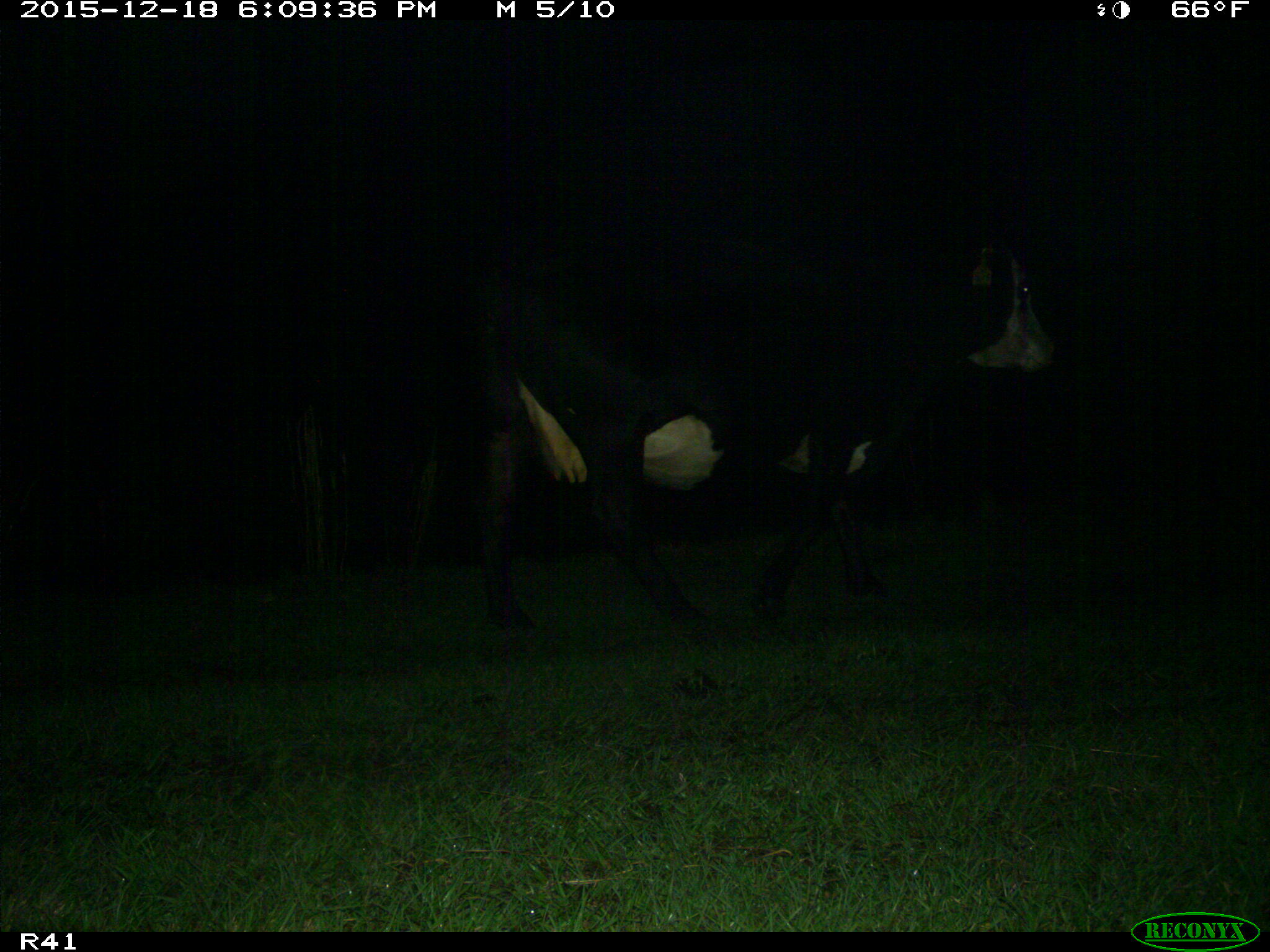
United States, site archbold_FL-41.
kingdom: Animalia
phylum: Chordata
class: Mammalia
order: Artiodactyla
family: Bovidae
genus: Bos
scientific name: Bos taurus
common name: domestic cow